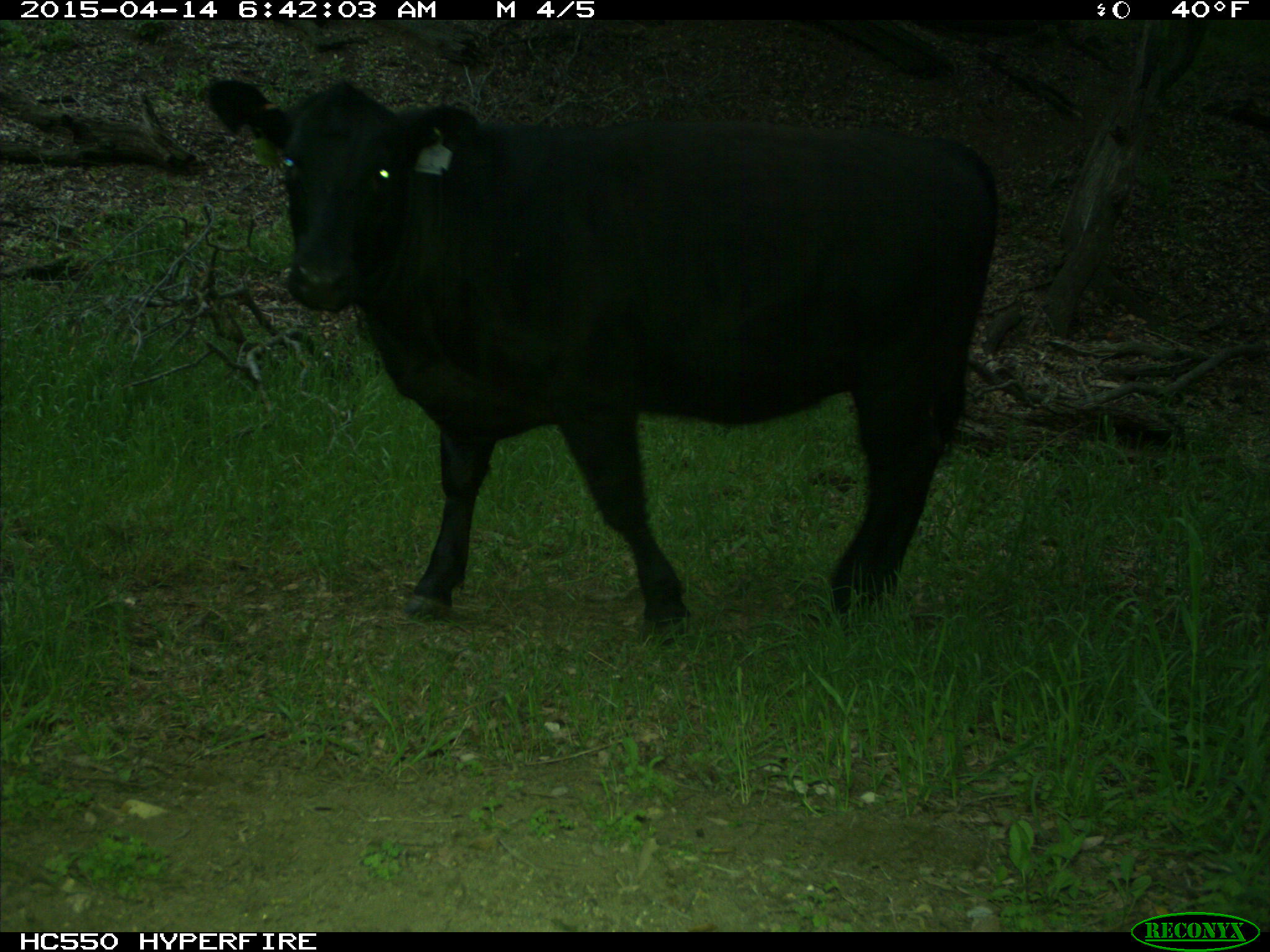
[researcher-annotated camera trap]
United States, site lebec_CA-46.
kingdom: Animalia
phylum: Chordata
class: Mammalia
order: Artiodactyla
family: Bovidae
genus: Bos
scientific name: Bos taurus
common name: domestic cow